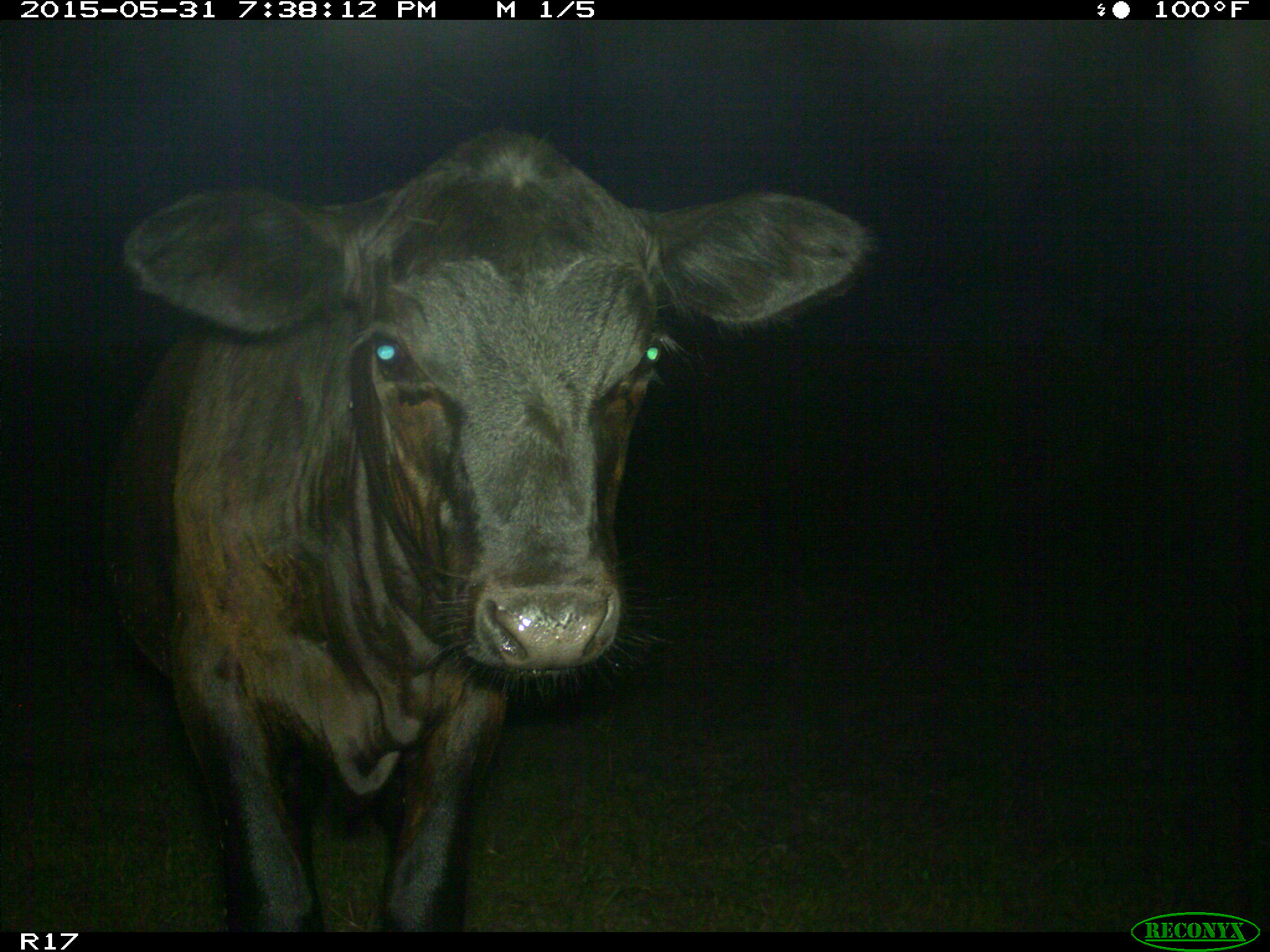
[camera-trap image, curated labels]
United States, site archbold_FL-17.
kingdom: Animalia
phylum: Chordata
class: Mammalia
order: Artiodactyla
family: Bovidae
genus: Bos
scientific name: Bos taurus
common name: domestic cow